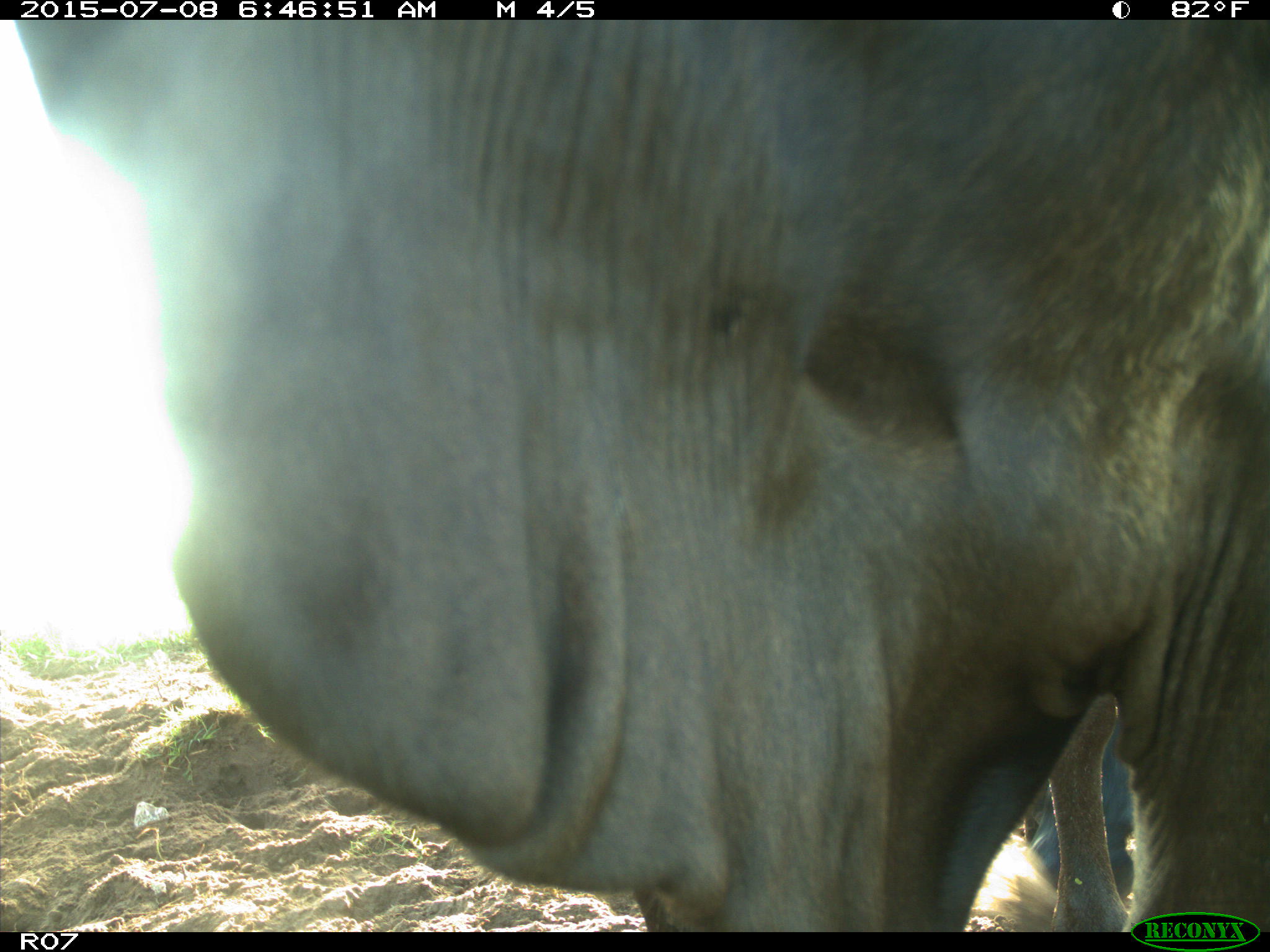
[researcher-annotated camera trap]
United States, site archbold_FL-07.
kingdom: Animalia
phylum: Chordata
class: Mammalia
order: Artiodactyla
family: Bovidae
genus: Bos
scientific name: Bos taurus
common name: domestic cow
Bos taurus (domestic cow).